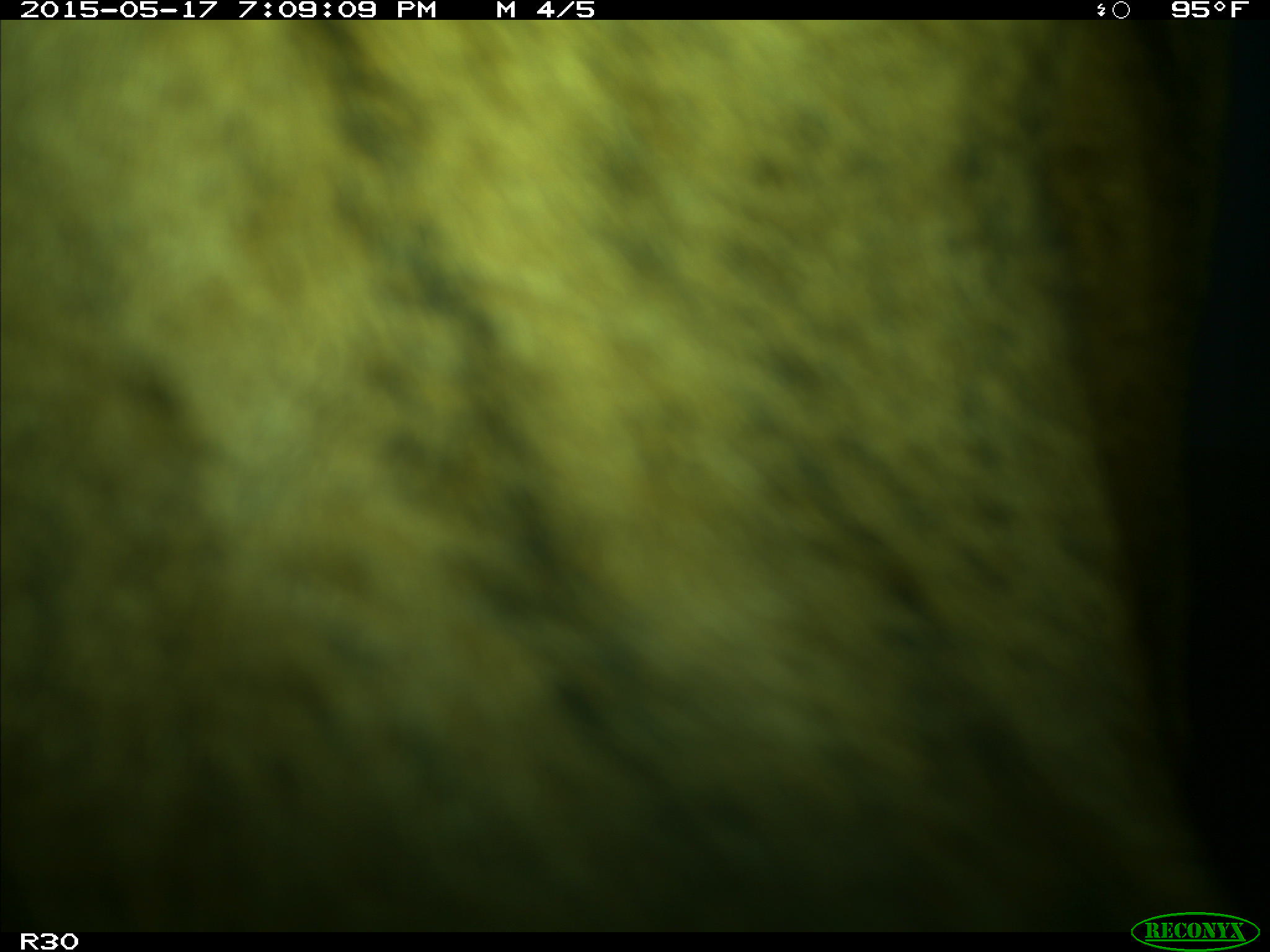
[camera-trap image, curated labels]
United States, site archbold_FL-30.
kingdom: Animalia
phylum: Chordata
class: Mammalia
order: Artiodactyla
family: Bovidae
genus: Bos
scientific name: Bos taurus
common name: domestic cow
Bos taurus (domestic cow).